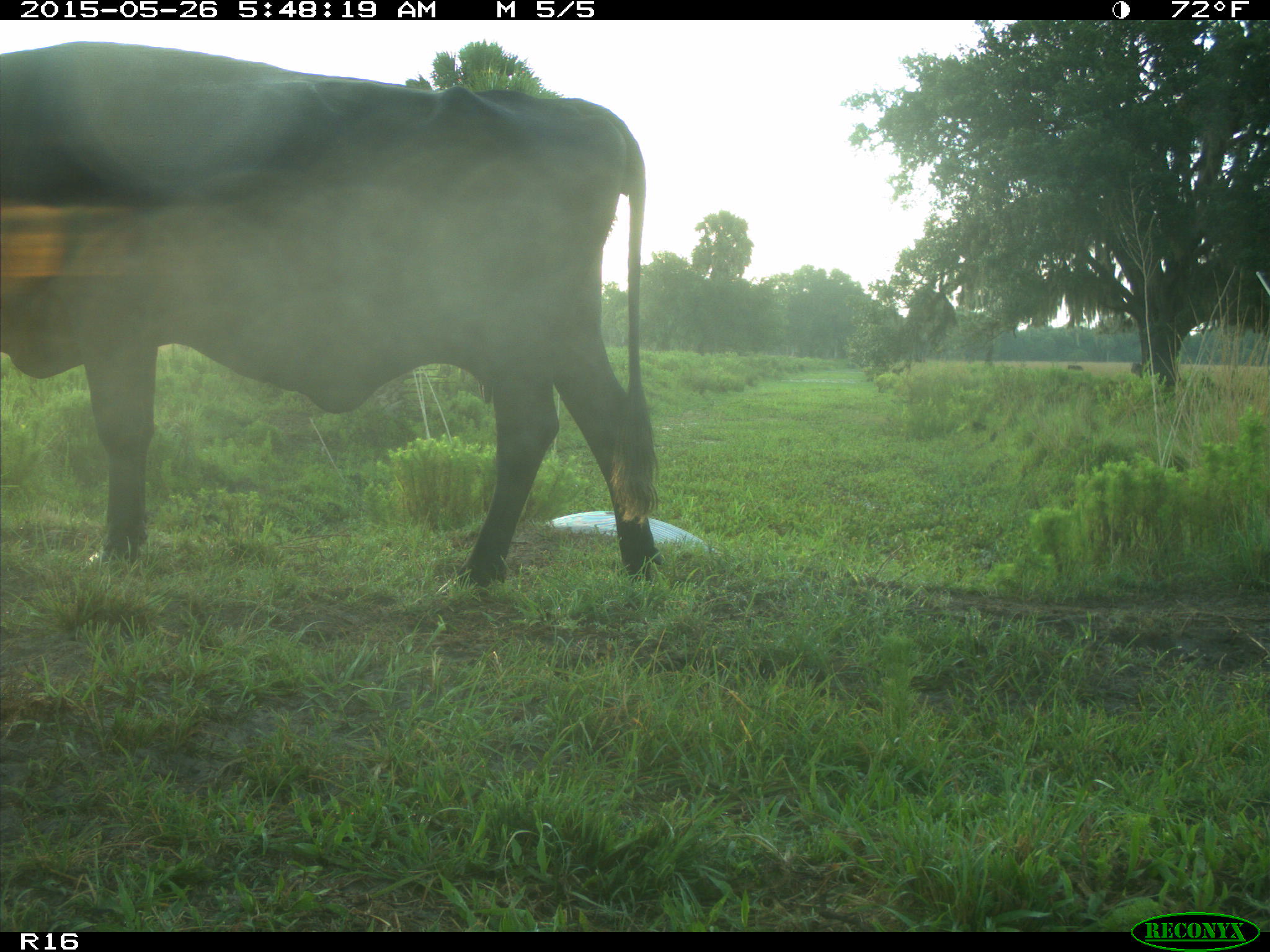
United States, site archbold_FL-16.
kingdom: Animalia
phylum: Chordata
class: Mammalia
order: Artiodactyla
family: Bovidae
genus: Bos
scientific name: Bos taurus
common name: domestic cow